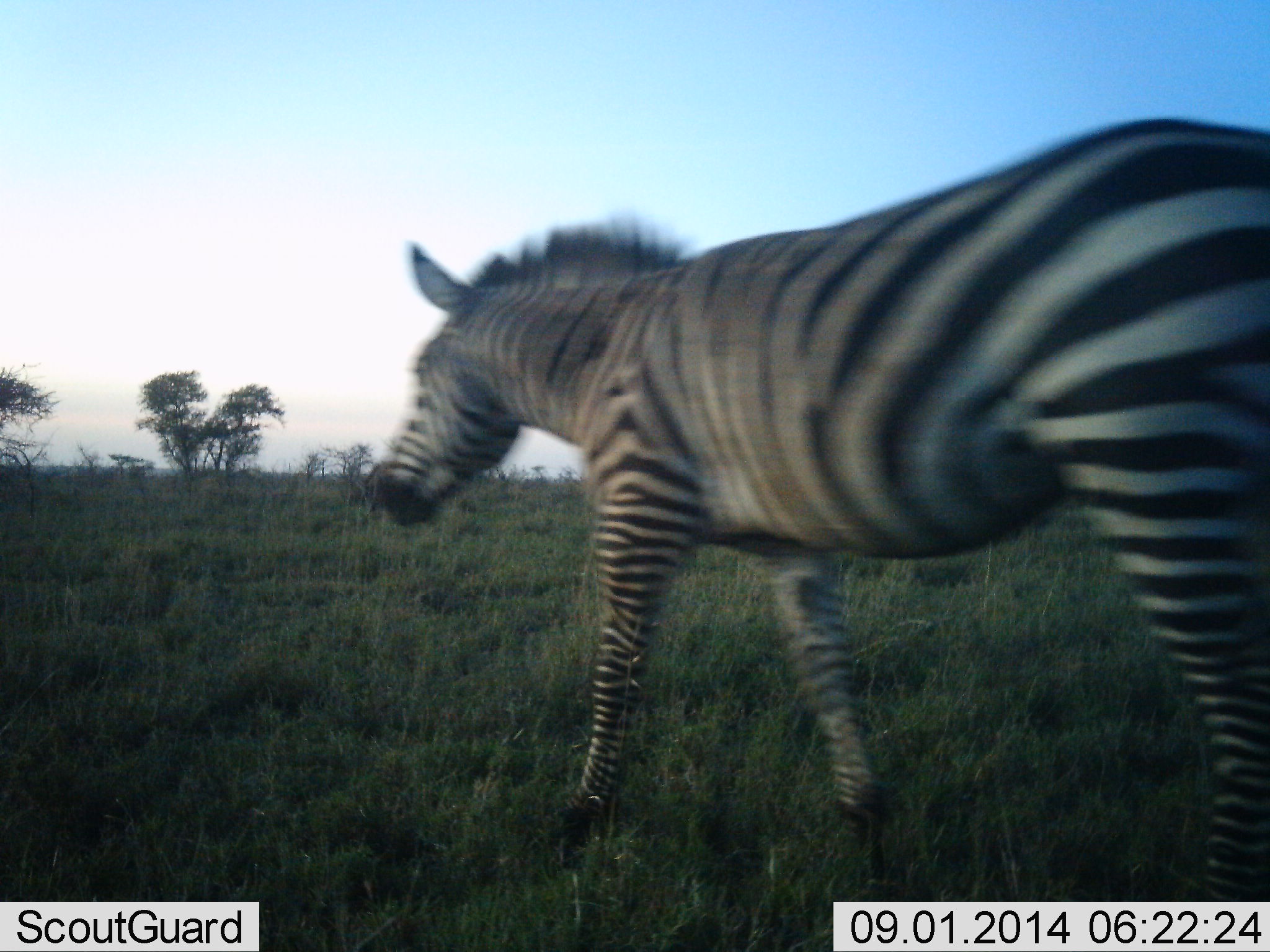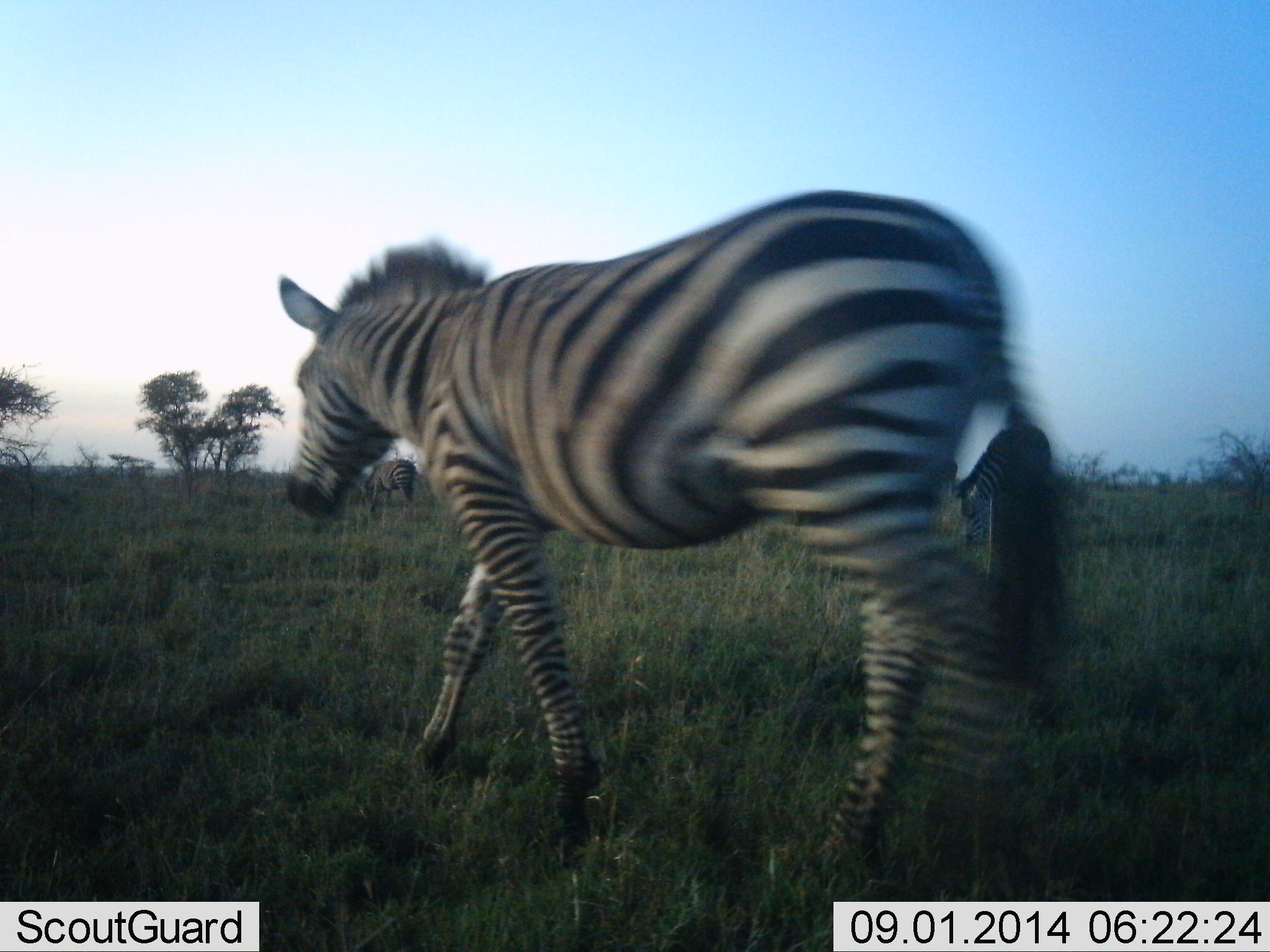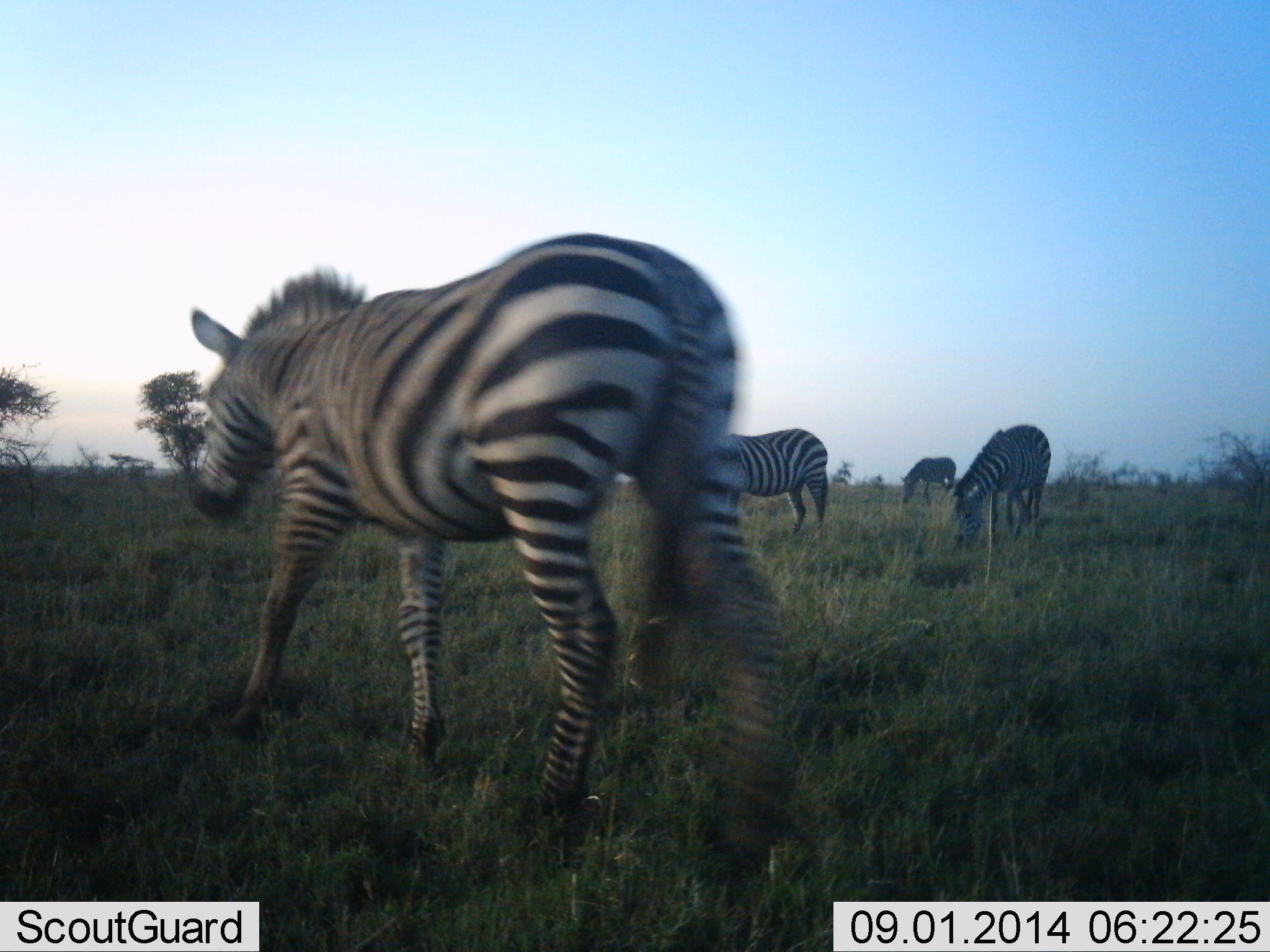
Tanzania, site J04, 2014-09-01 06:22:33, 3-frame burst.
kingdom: Animalia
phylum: Chordata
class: Mammalia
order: Perissodactyla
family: Equidae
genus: Equus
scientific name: Equus quagga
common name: plains zebra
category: zebra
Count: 5.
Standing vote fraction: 40%.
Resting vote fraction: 0%.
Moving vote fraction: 90%.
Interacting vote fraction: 0%.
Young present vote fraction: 0%.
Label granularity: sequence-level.